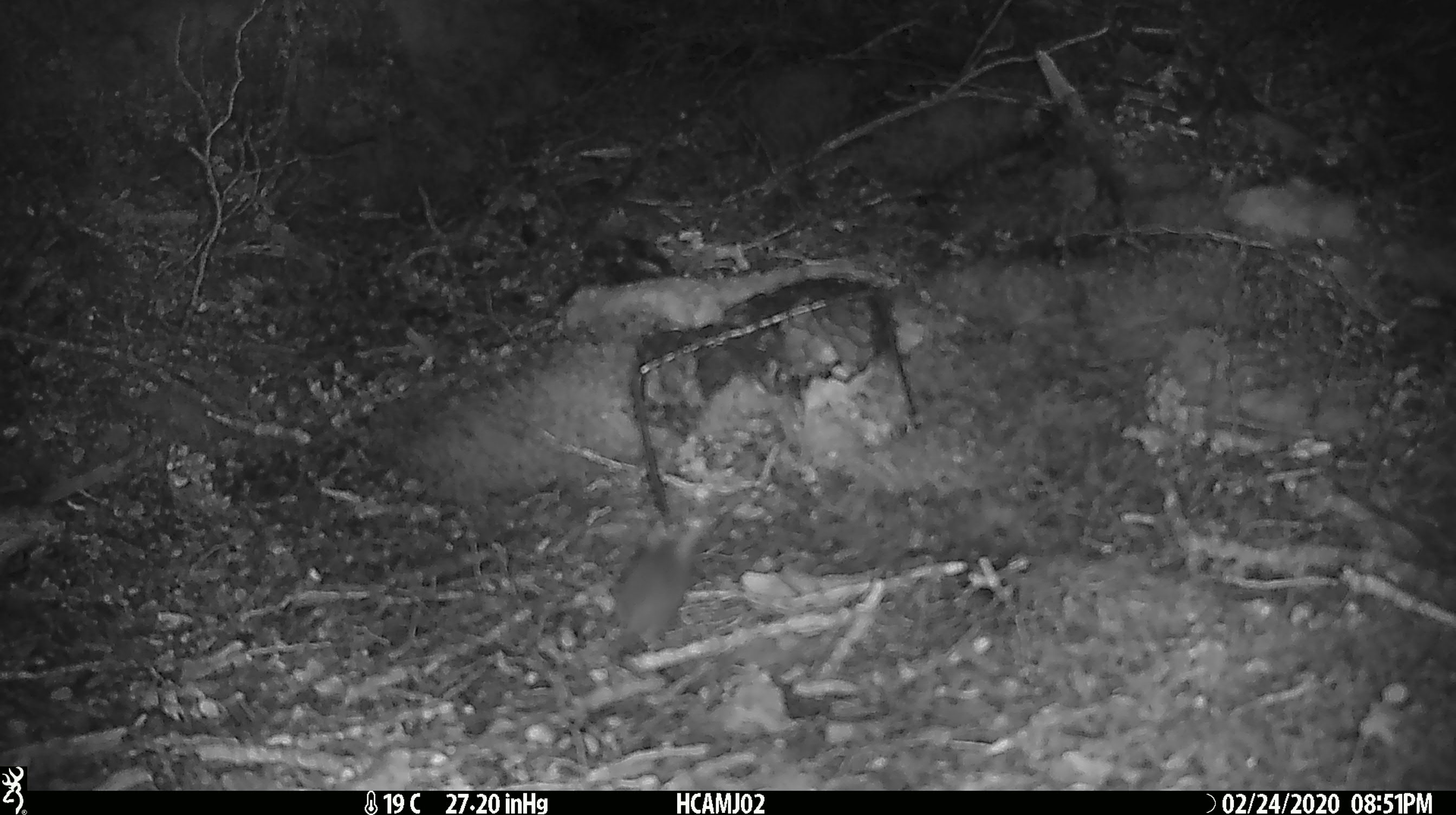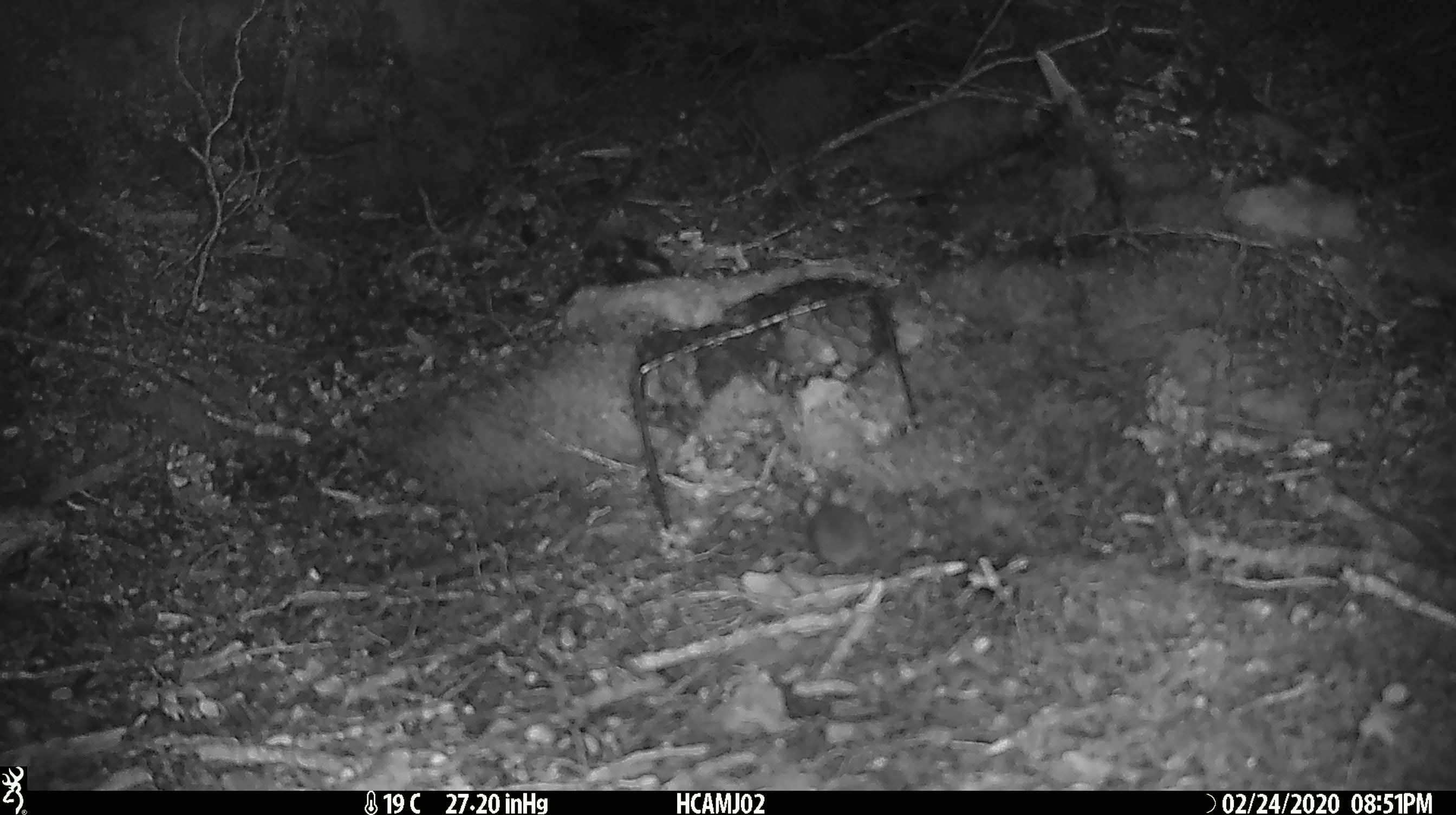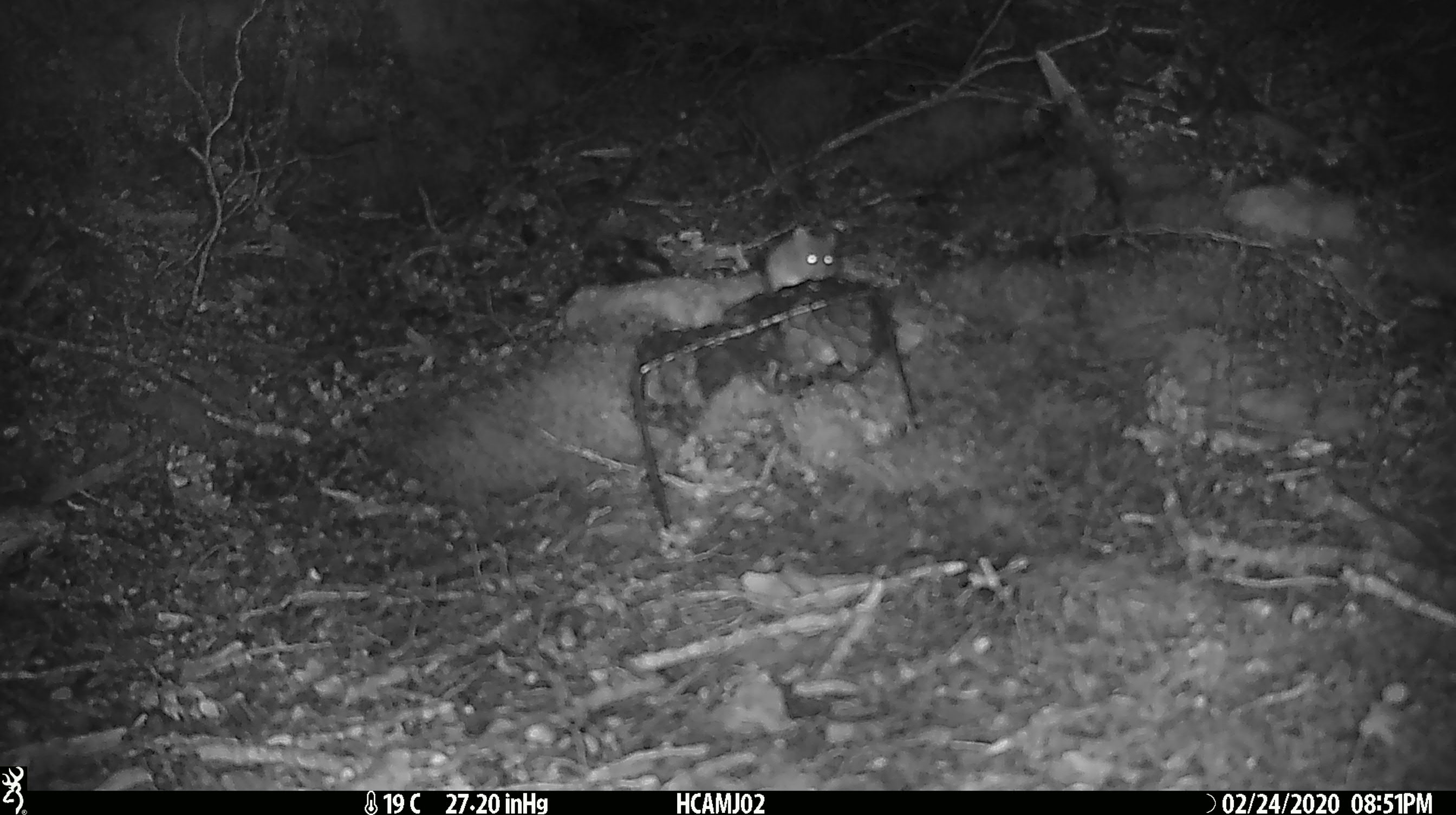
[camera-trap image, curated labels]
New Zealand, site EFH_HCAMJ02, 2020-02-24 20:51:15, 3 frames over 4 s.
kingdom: Animalia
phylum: Chordata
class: Mammalia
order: Rodentia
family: Muridae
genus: Mus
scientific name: Mus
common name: mouse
Mouse (Mus).